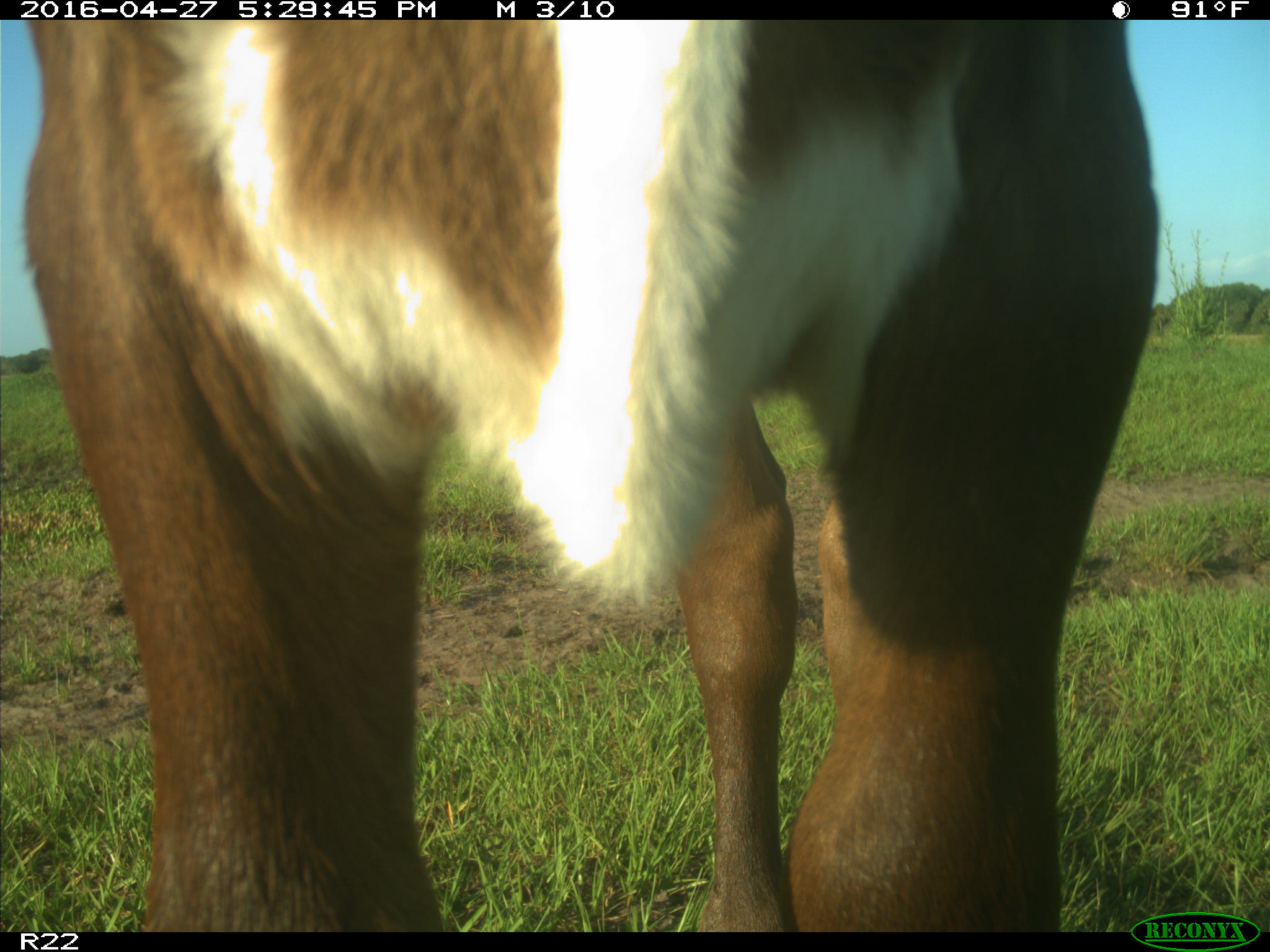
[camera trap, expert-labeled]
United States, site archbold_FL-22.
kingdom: Animalia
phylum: Chordata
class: Mammalia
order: Artiodactyla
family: Bovidae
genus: Bos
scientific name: Bos taurus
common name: domestic cow